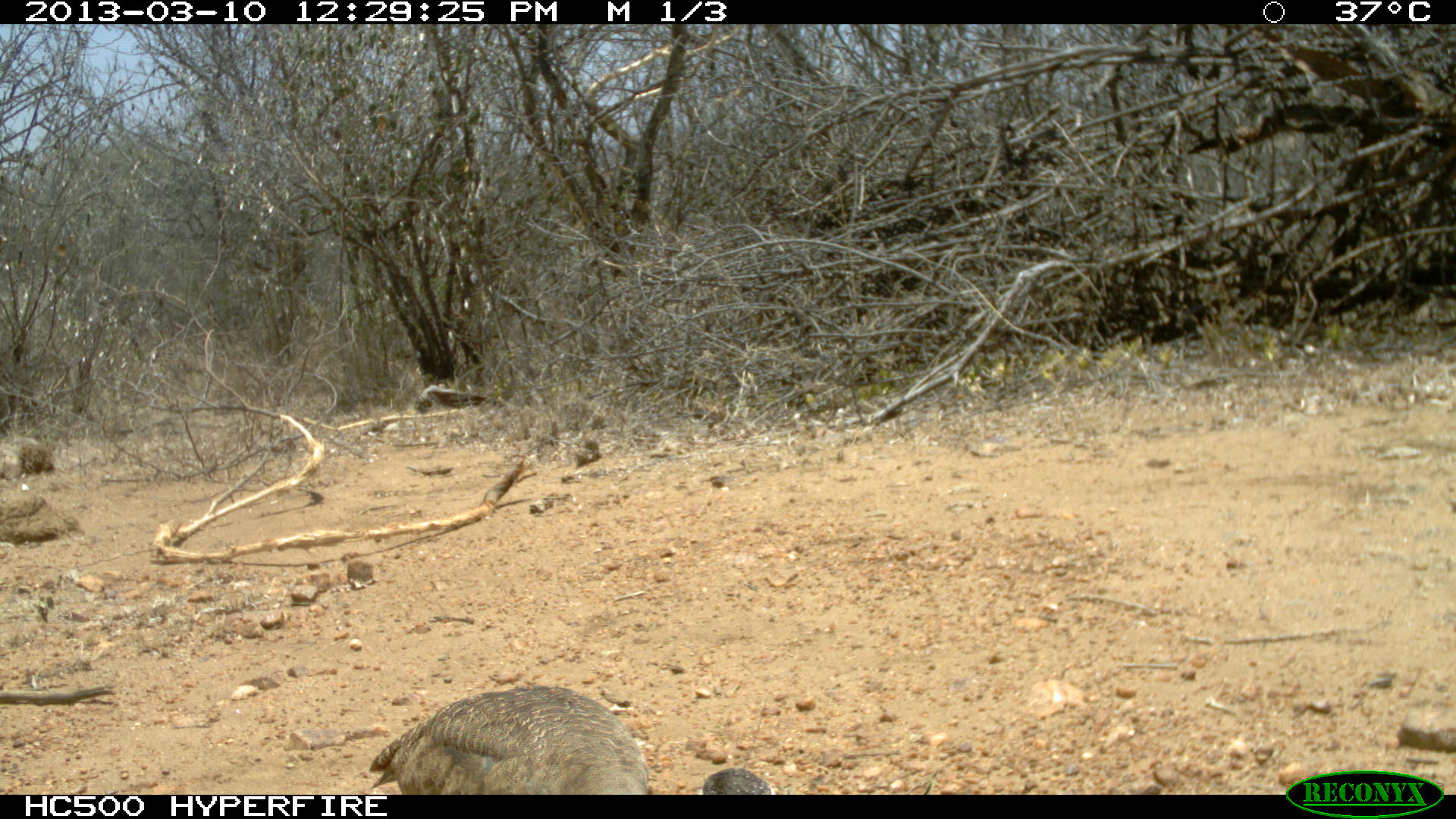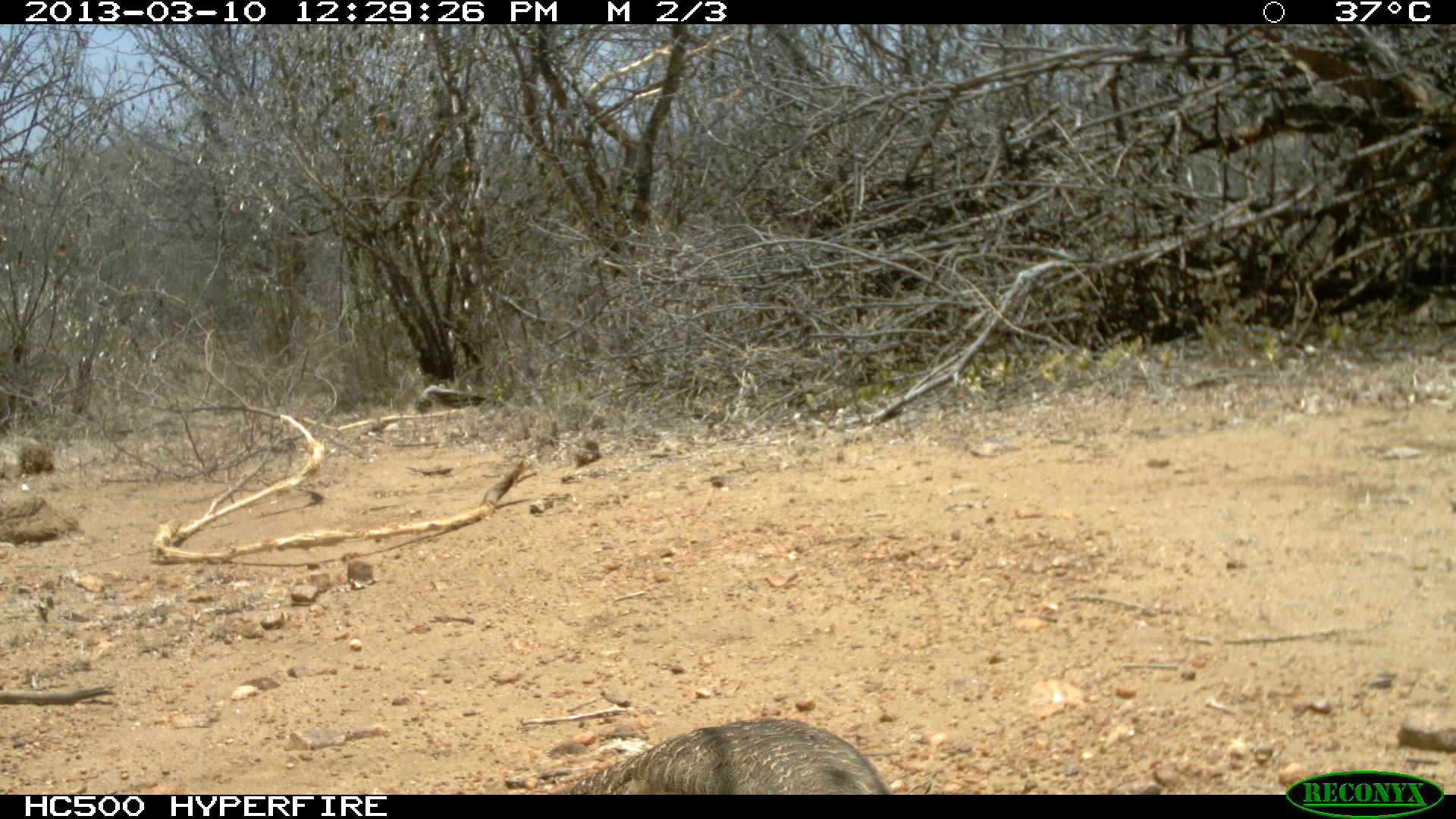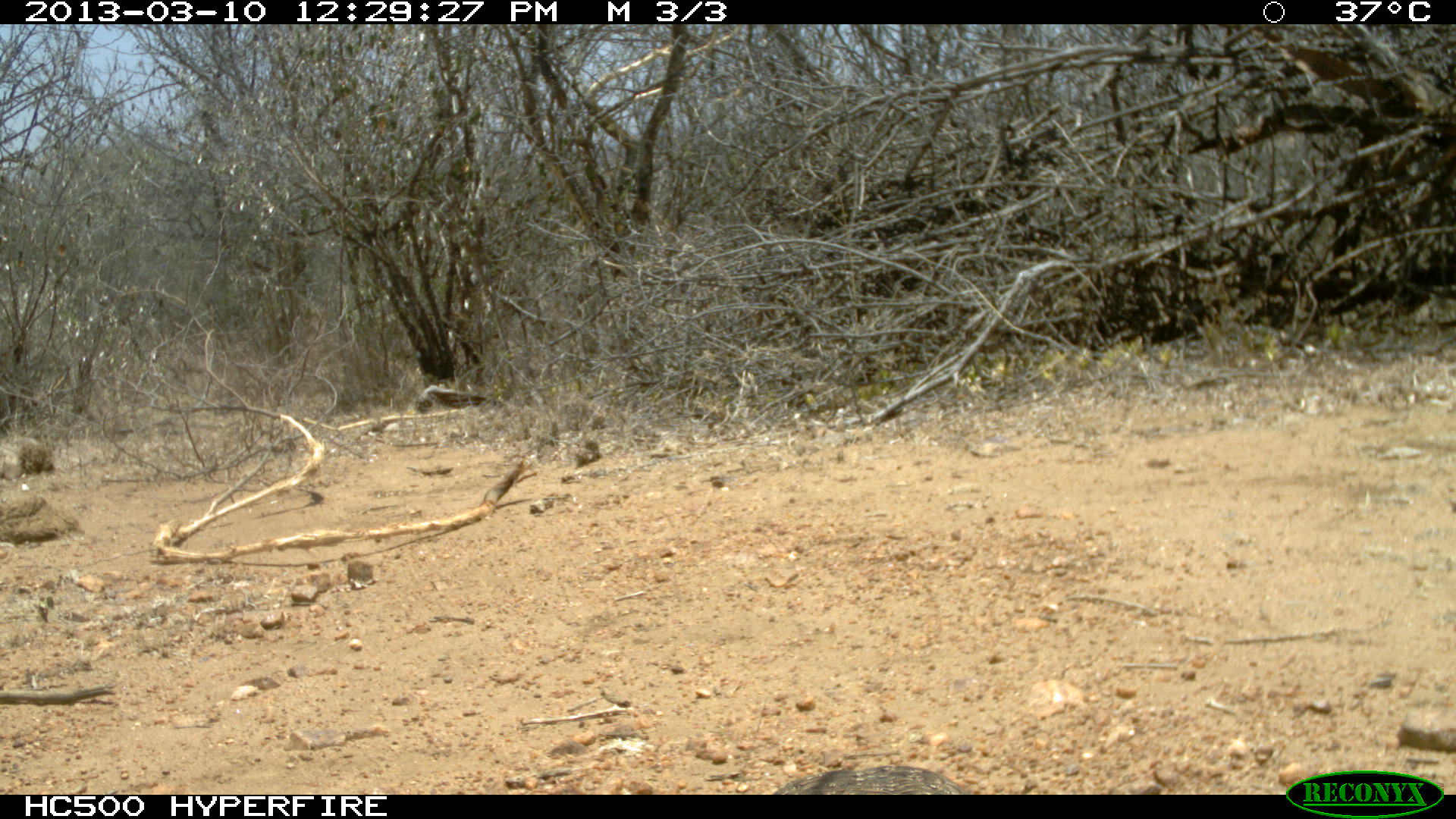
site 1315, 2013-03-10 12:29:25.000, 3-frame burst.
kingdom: Animalia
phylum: Chordata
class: Aves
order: Otidiformes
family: Otididae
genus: Eupodotis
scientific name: Eupodotis senegalensis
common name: white-bellied bustard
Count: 1.